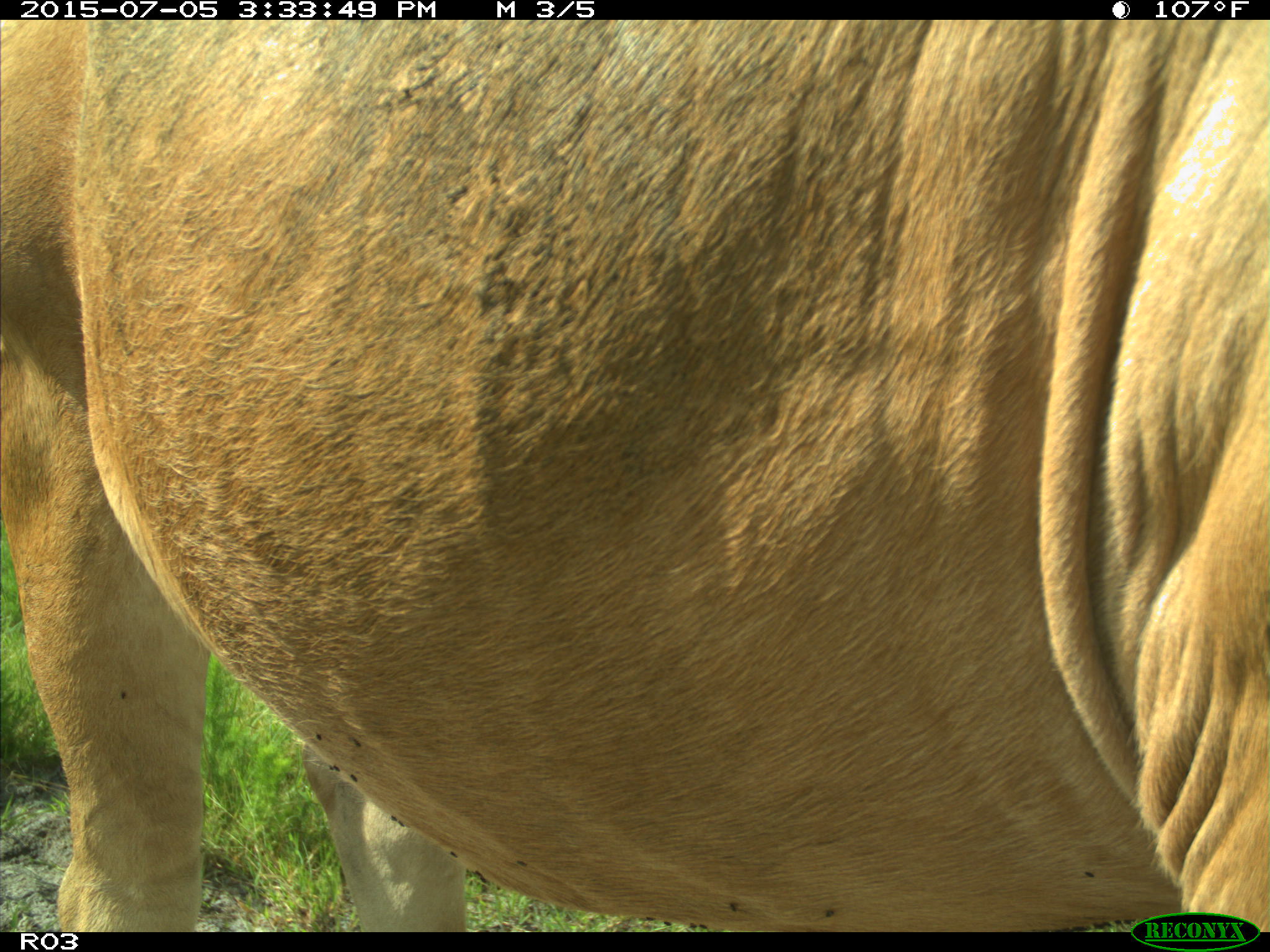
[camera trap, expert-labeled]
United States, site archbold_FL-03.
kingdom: Animalia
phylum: Chordata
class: Mammalia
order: Artiodactyla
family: Bovidae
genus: Bos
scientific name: Bos taurus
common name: domestic cow